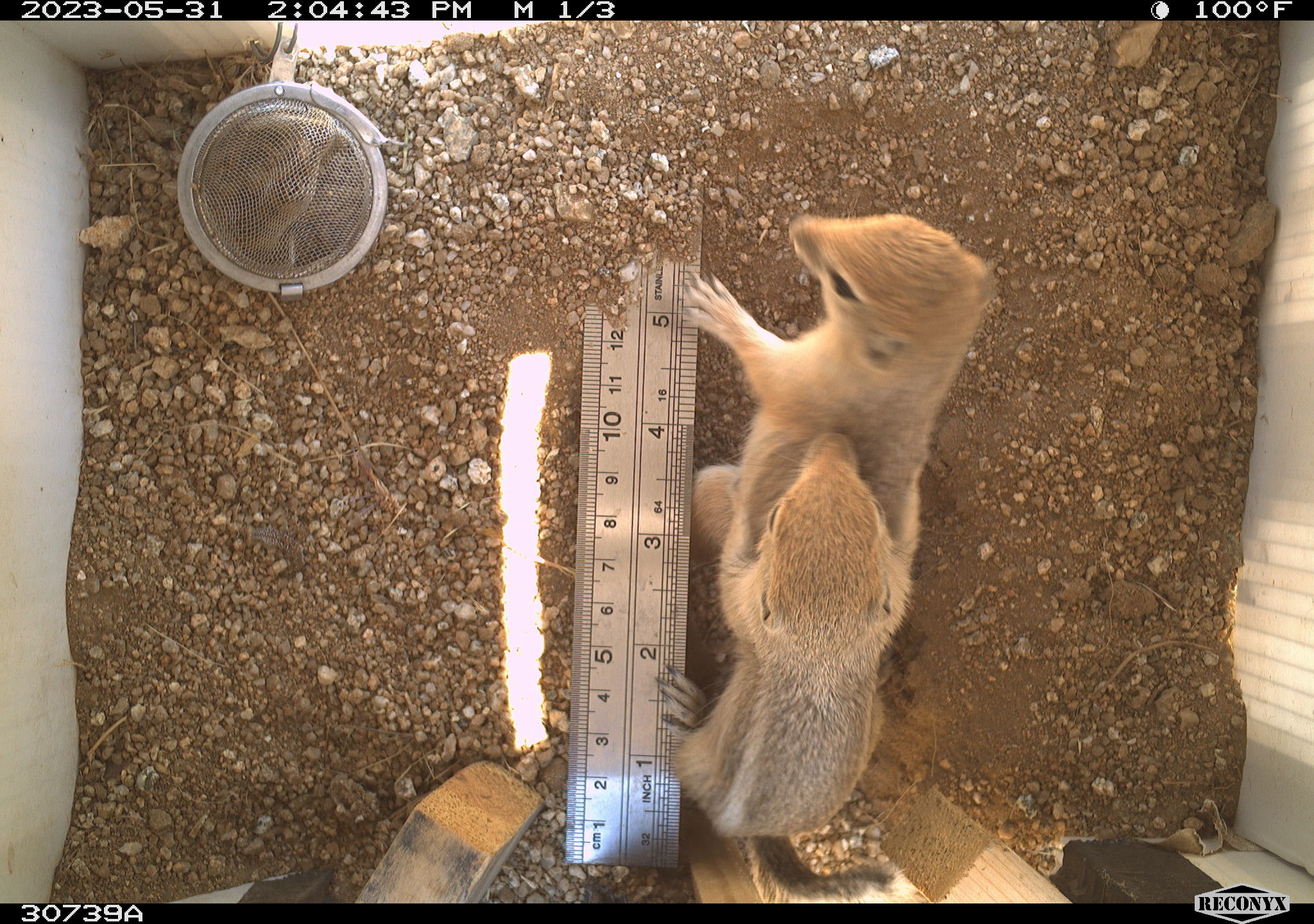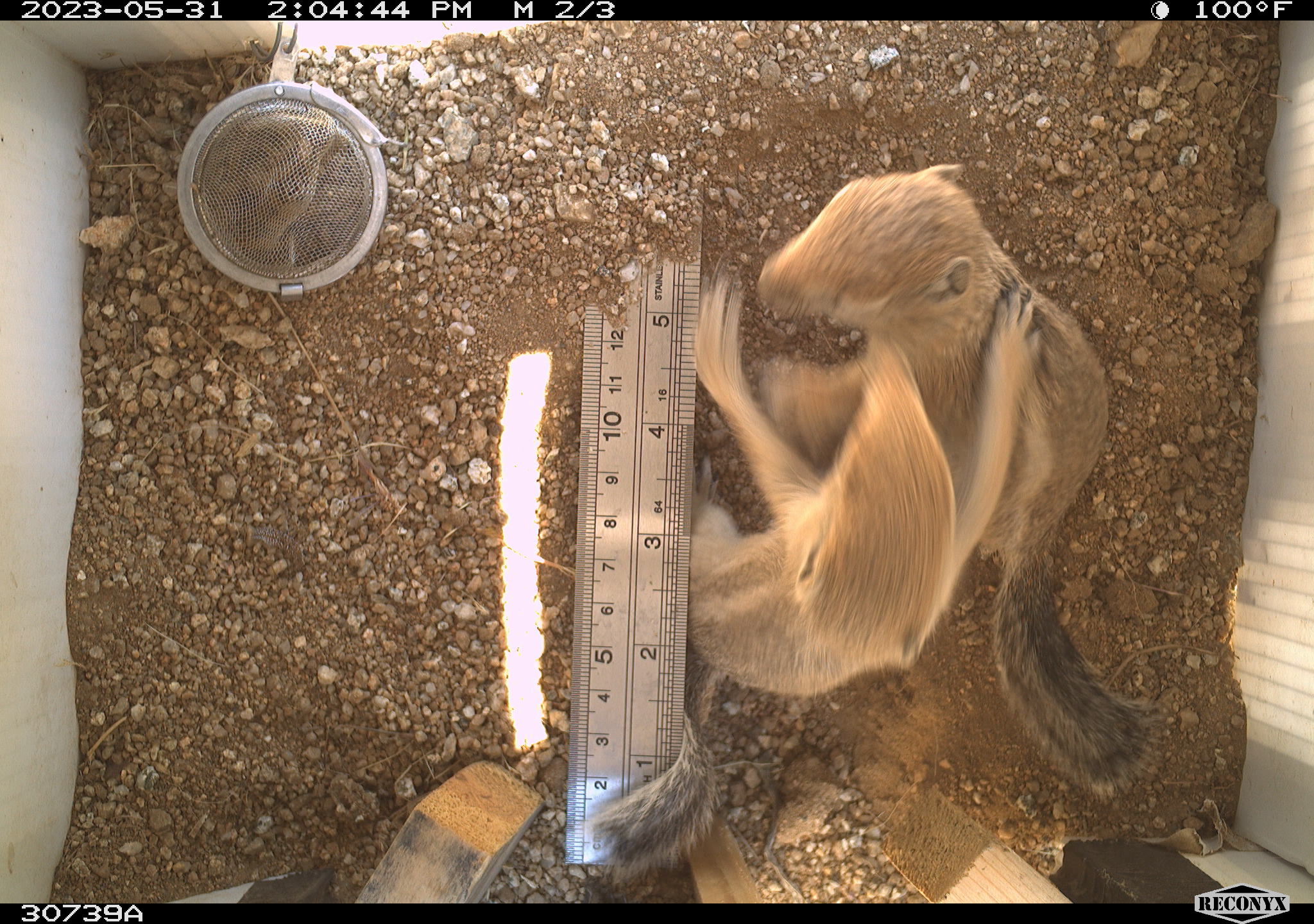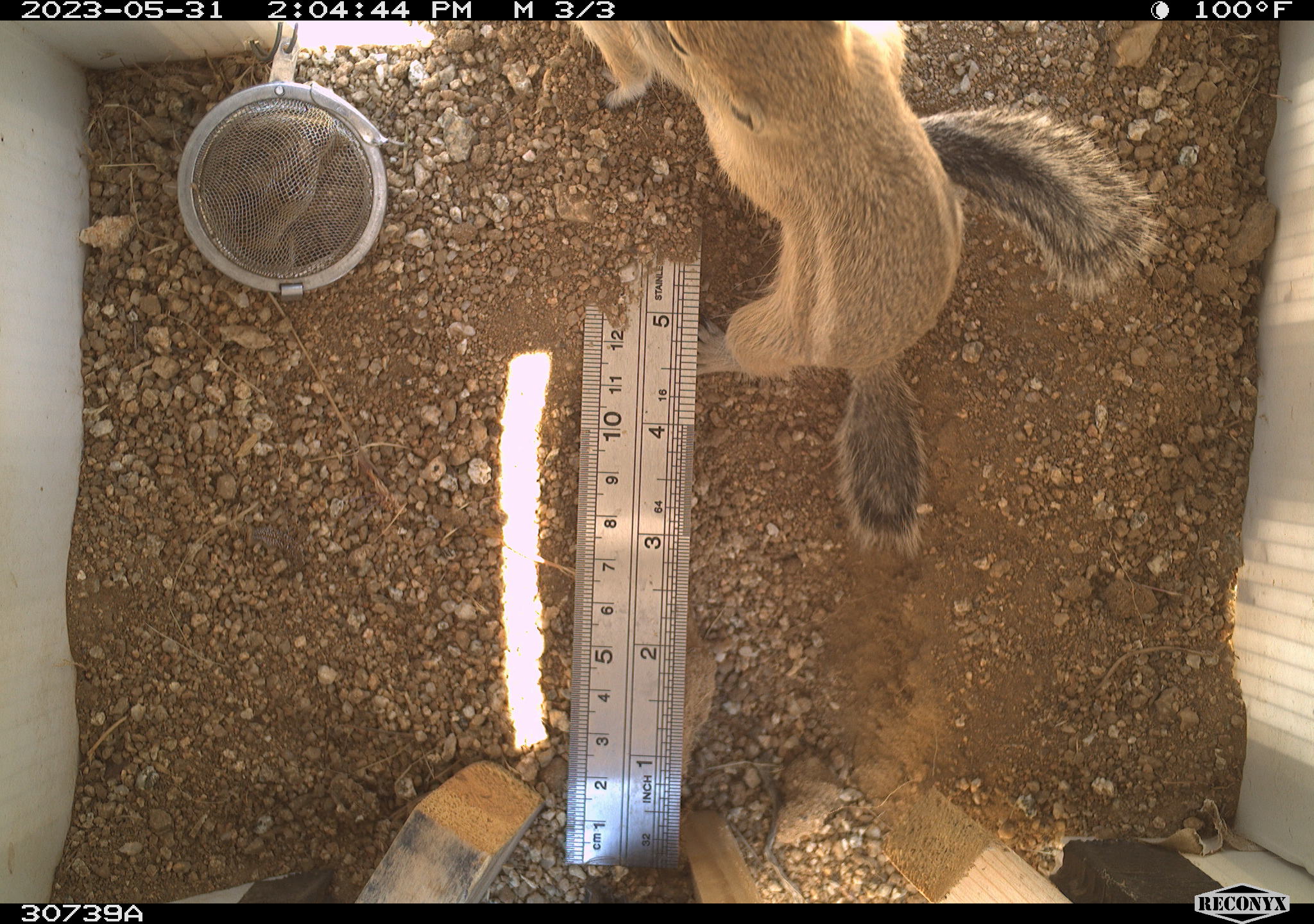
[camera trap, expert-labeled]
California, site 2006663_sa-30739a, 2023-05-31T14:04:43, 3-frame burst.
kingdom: Animalia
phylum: Chordata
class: Mammalia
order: Rodentia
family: Sciuridae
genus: Ammospermophilus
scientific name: Ammospermophilus leucurus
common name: white-tailed antelope squirrel